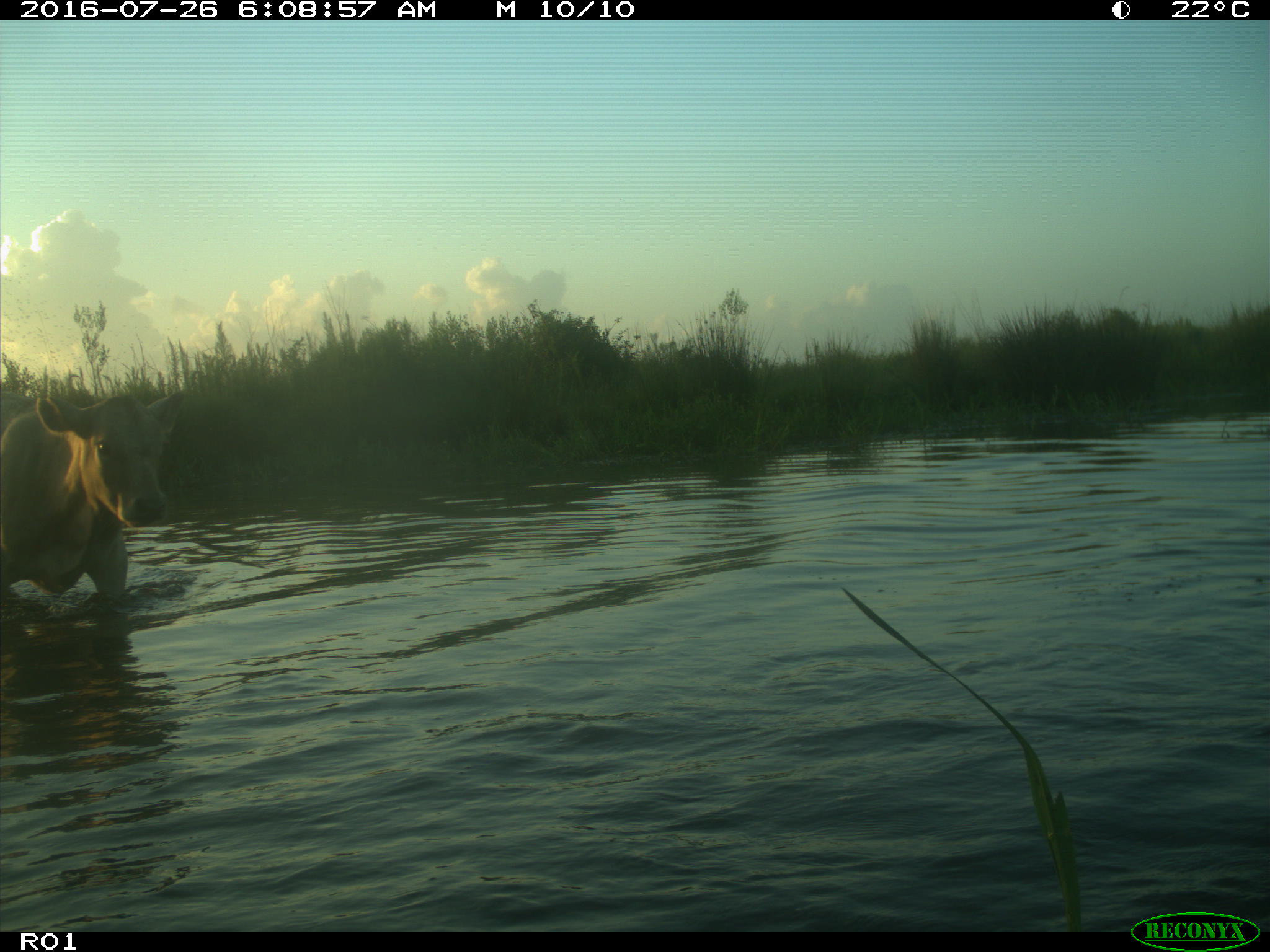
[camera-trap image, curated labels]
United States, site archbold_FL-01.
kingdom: Animalia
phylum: Chordata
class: Mammalia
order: Artiodactyla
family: Bovidae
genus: Bos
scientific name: Bos taurus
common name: domestic cow